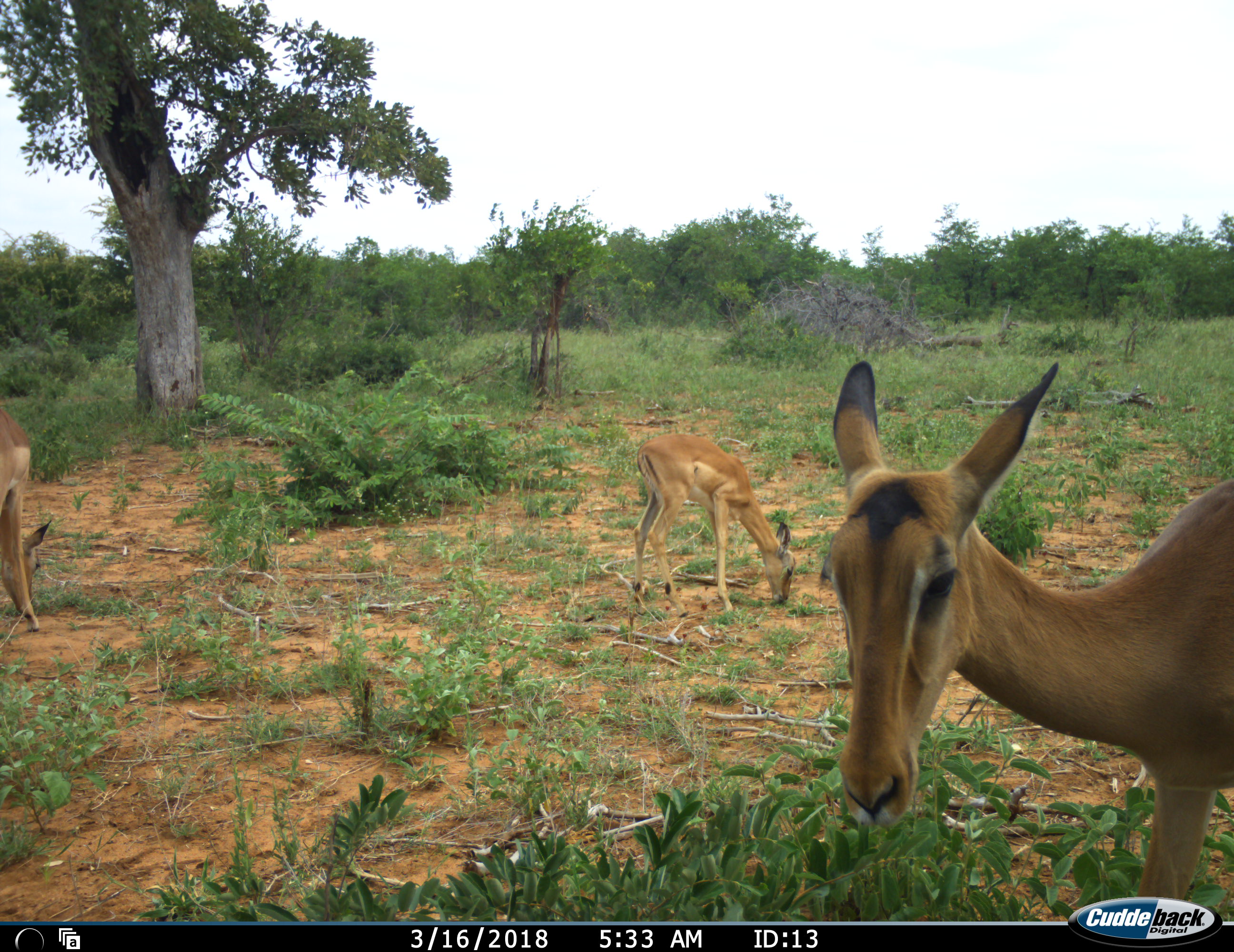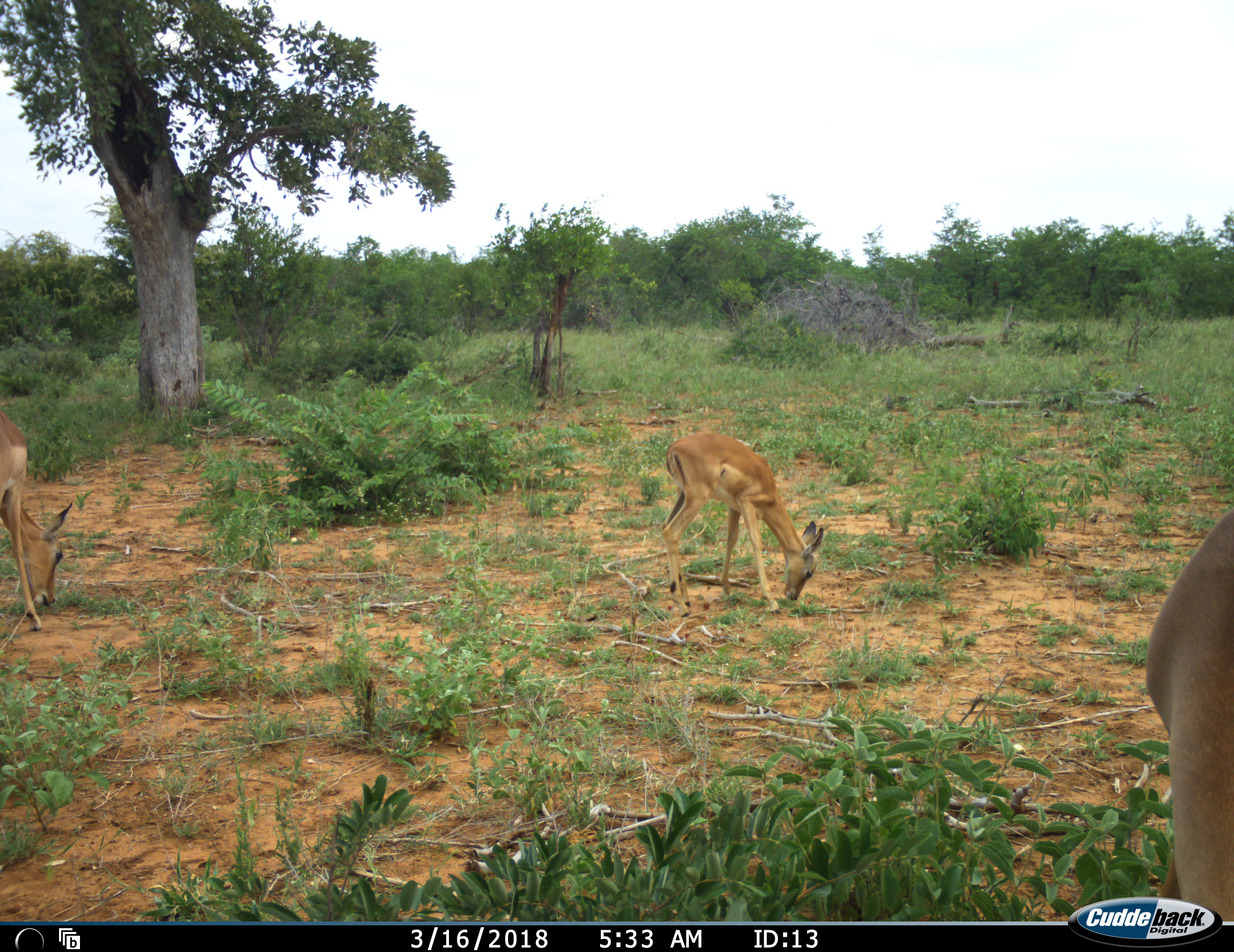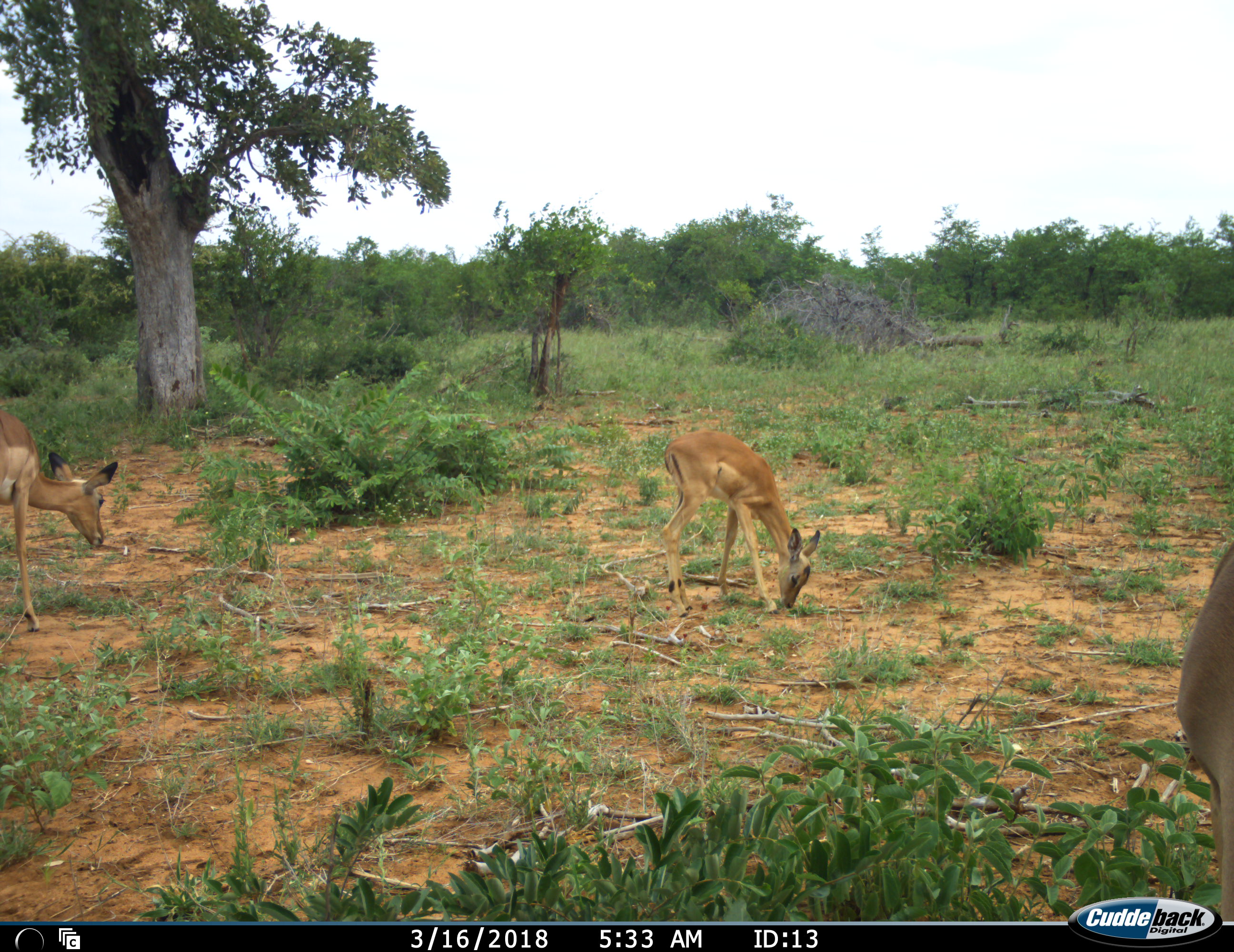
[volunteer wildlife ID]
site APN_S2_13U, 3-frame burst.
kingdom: Animalia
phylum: Chordata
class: Mammalia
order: Artiodactyla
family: Bovidae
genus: Aepyceros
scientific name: Aepyceros melampus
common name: impala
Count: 3.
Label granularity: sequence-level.